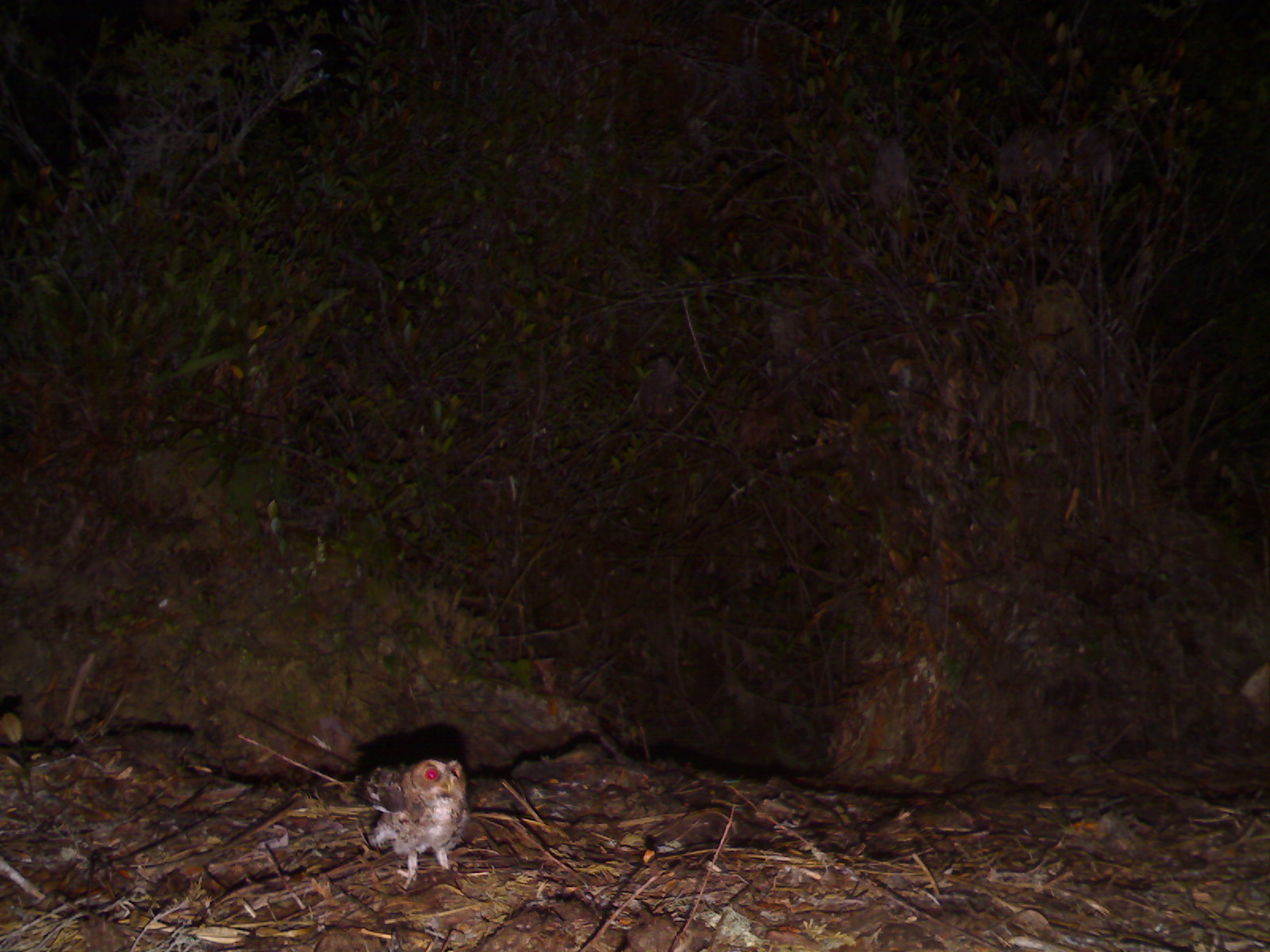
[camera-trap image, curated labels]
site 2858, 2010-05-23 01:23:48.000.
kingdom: Animalia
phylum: Chordata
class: Aves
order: Strigiformes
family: Strigidae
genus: Otus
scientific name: Otus spilocephalus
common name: mountain scops-owl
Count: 1.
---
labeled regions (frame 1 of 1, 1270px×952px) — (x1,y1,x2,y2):
otus spilocephalus: (362,755,468,891)